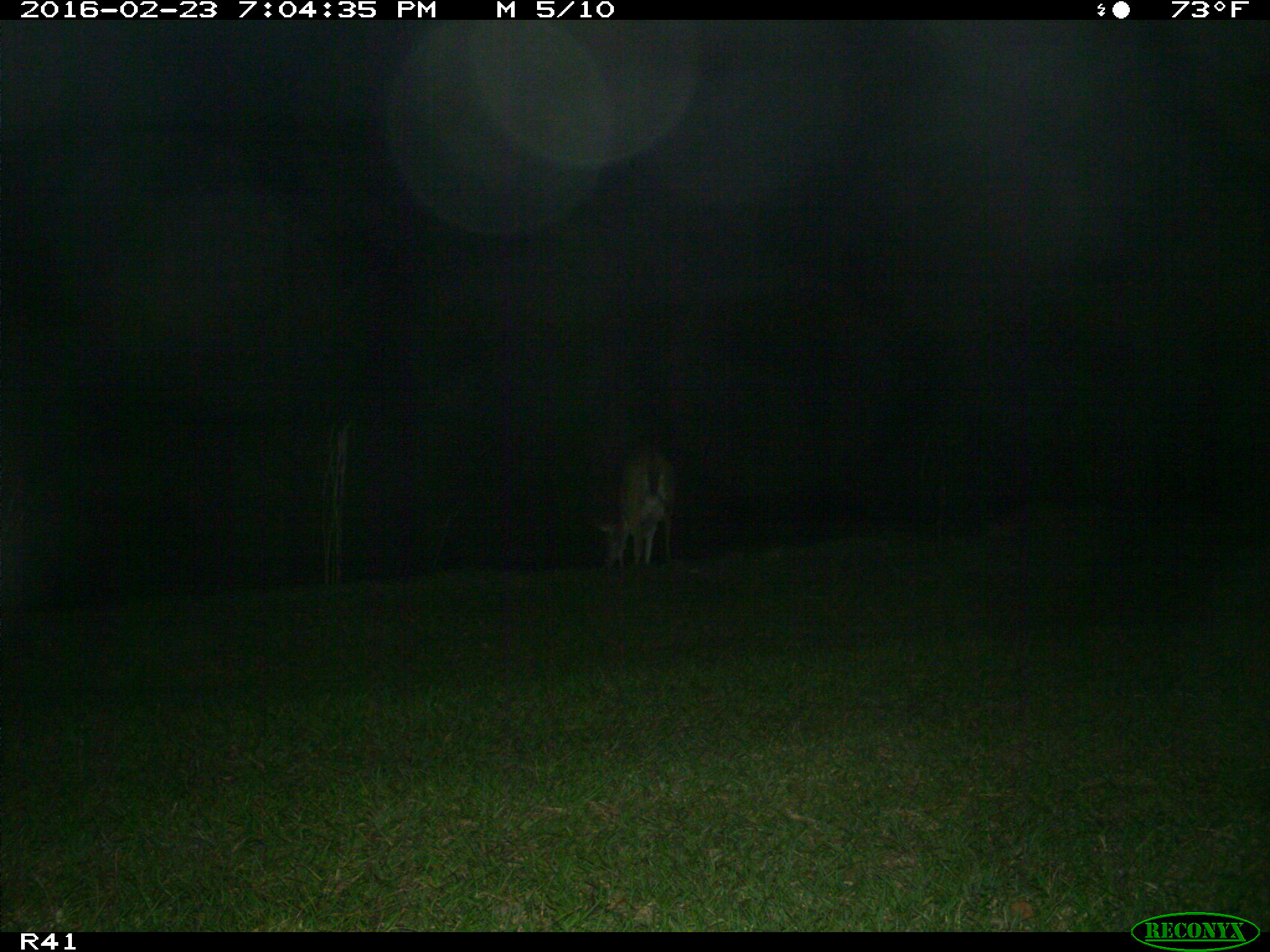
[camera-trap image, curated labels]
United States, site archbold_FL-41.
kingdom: Animalia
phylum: Chordata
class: Mammalia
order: Artiodactyla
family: Cervidae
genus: Odocoileus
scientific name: Odocoileus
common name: deer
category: unidentified deer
Unidentified deer (deer) (Odocoileus).